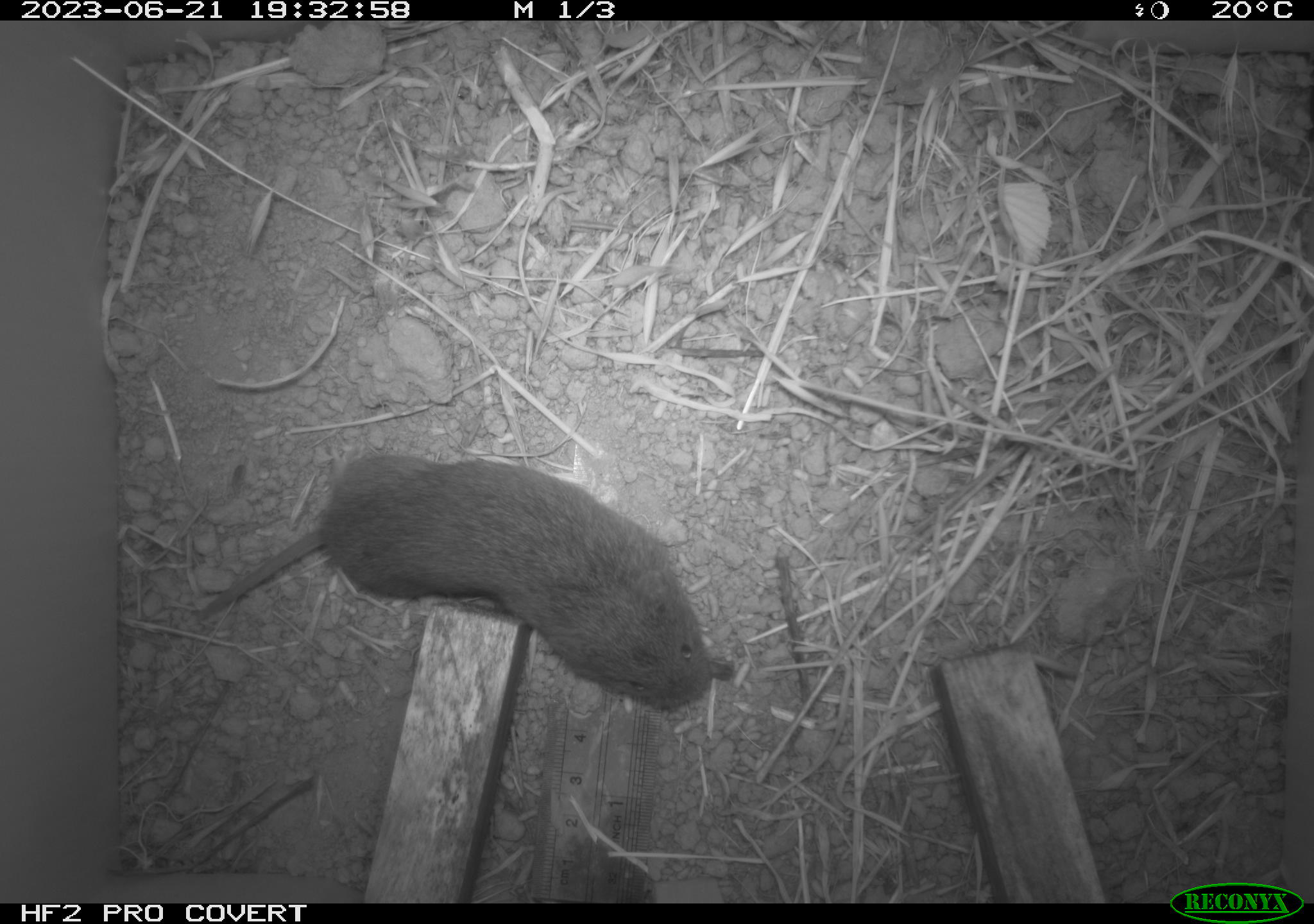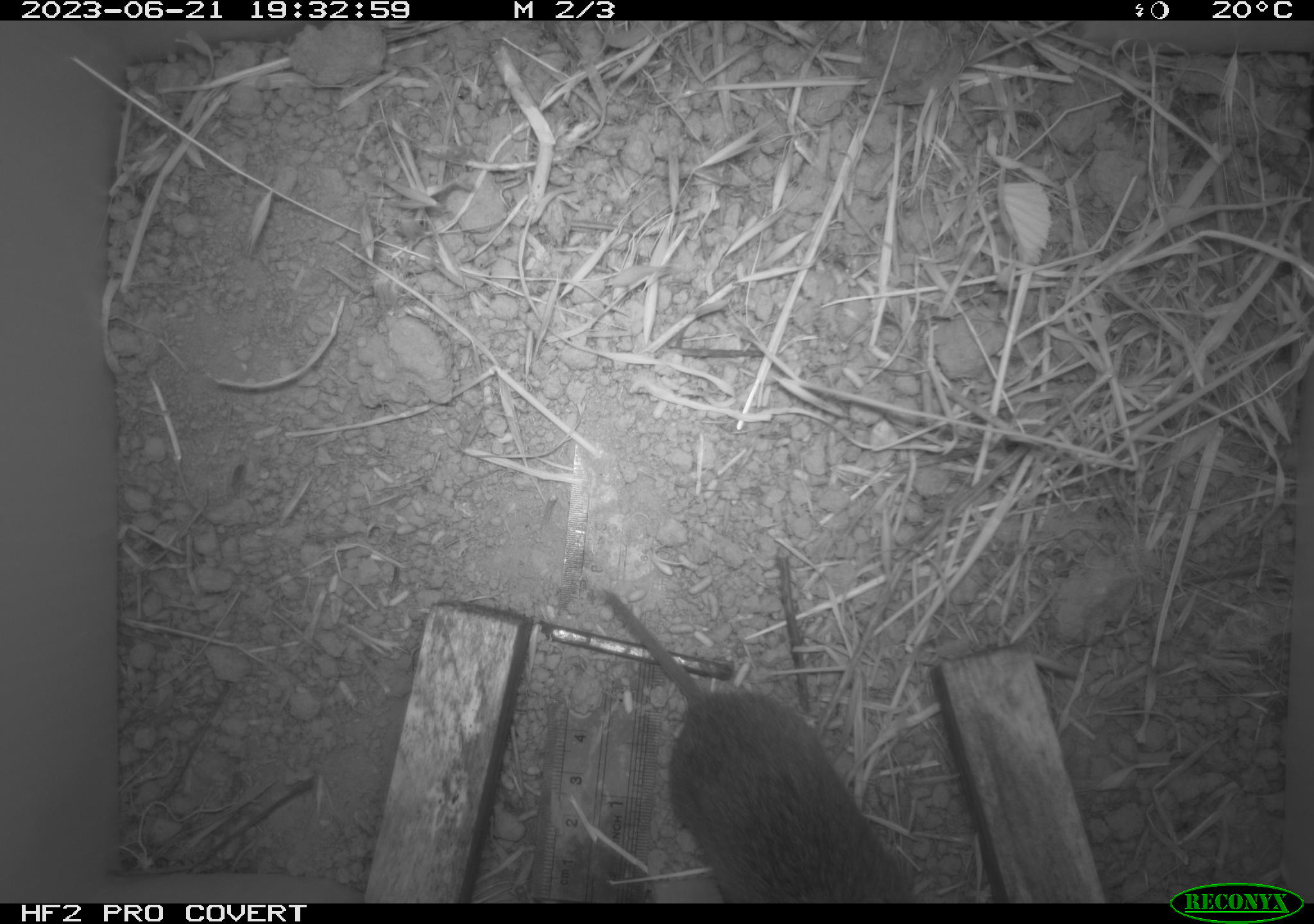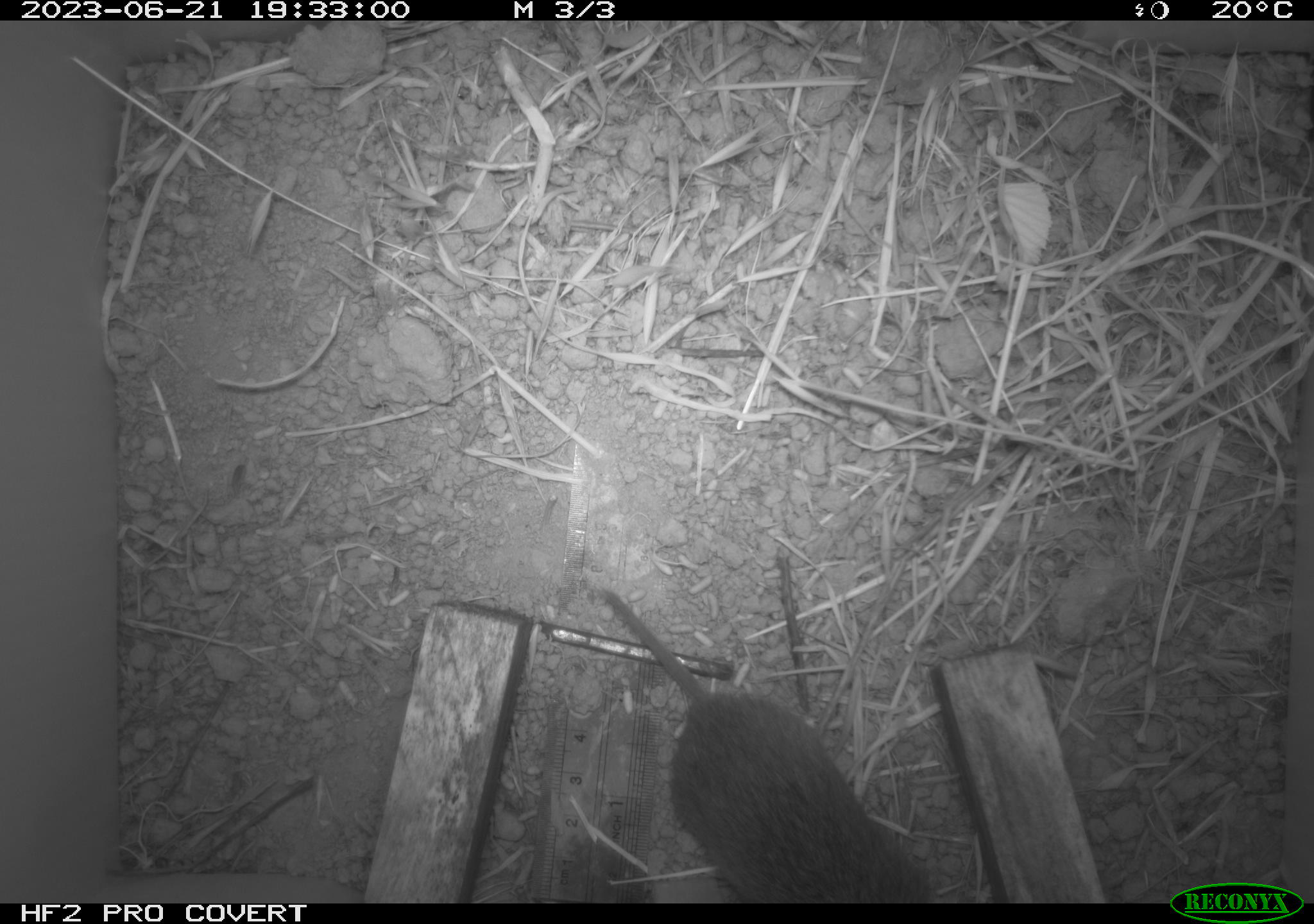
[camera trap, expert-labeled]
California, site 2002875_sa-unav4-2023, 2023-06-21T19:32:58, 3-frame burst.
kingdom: Animalia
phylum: Chordata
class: Mammalia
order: Rodentia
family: Cricetidae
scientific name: Arvicolinae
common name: voles, lemmings, and muskrats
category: arvicolinae subfamily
Arvicolinae subfamily (voles, lemmings, and muskrats) (Arvicolinae).